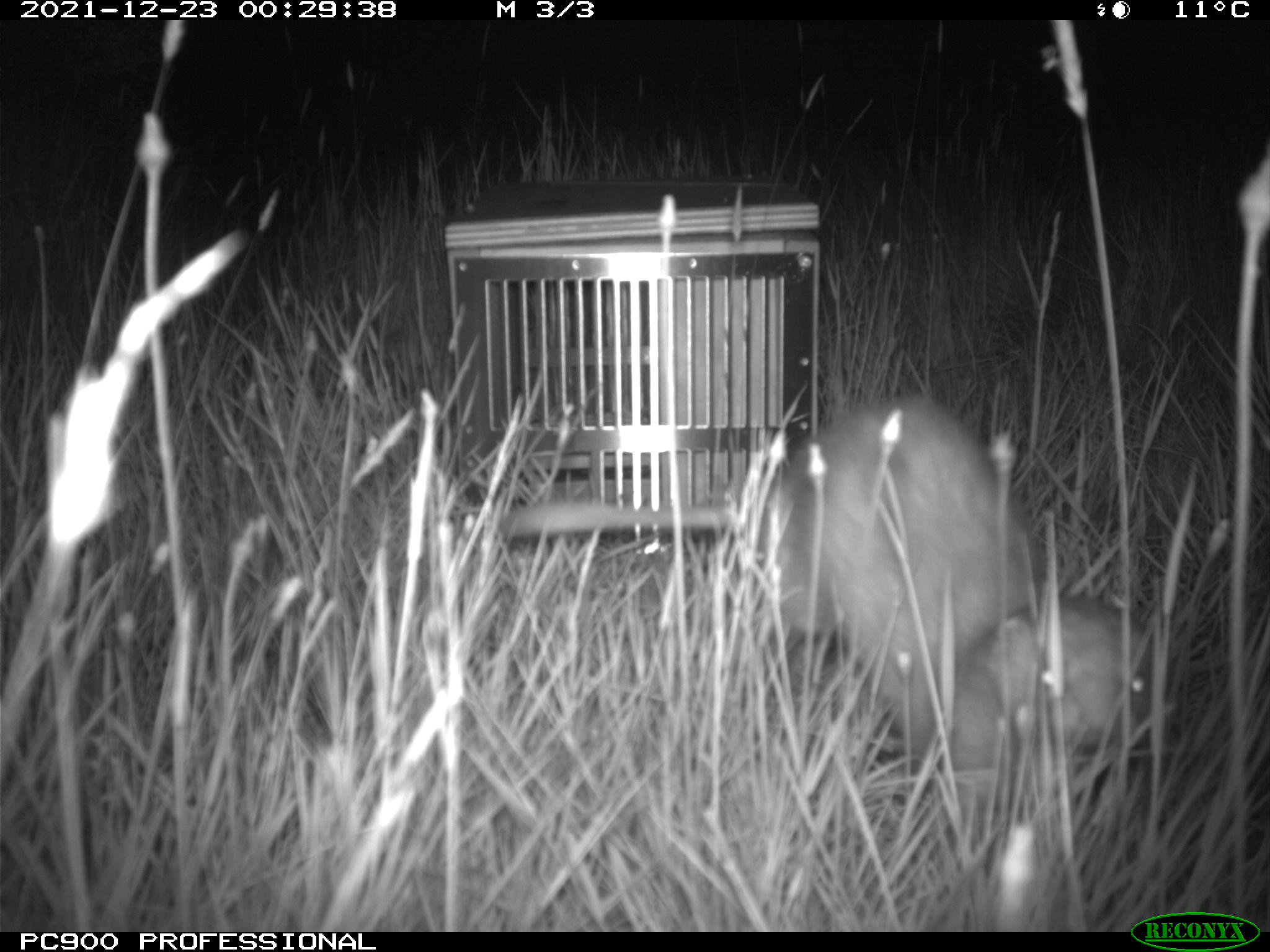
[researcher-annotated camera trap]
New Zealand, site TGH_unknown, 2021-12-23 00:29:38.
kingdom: Animalia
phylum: Chordata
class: Mammalia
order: Carnivora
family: Mustelidae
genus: Mustela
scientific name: Mustela furo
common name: ferret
Ferret (Mustela furo).